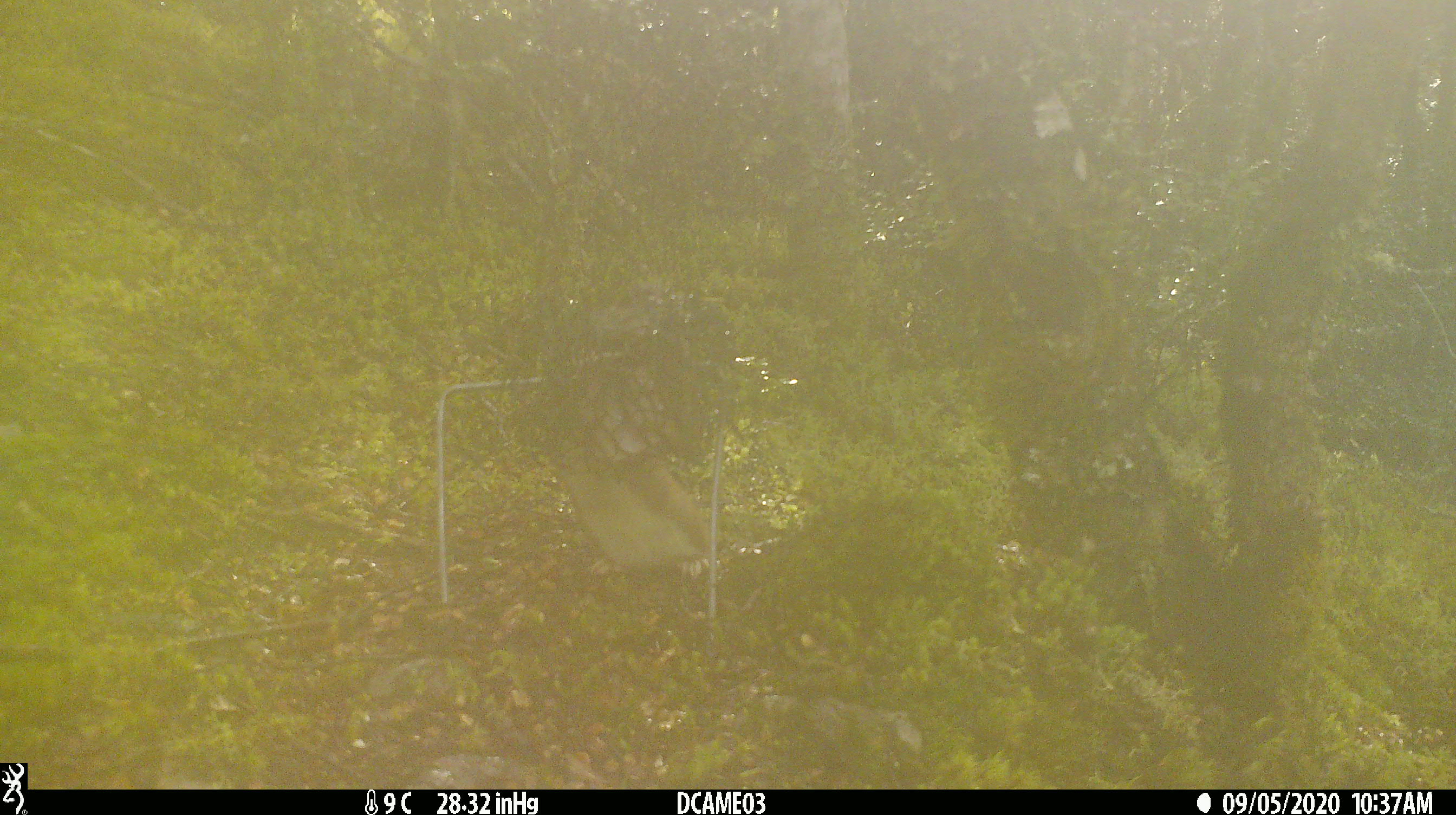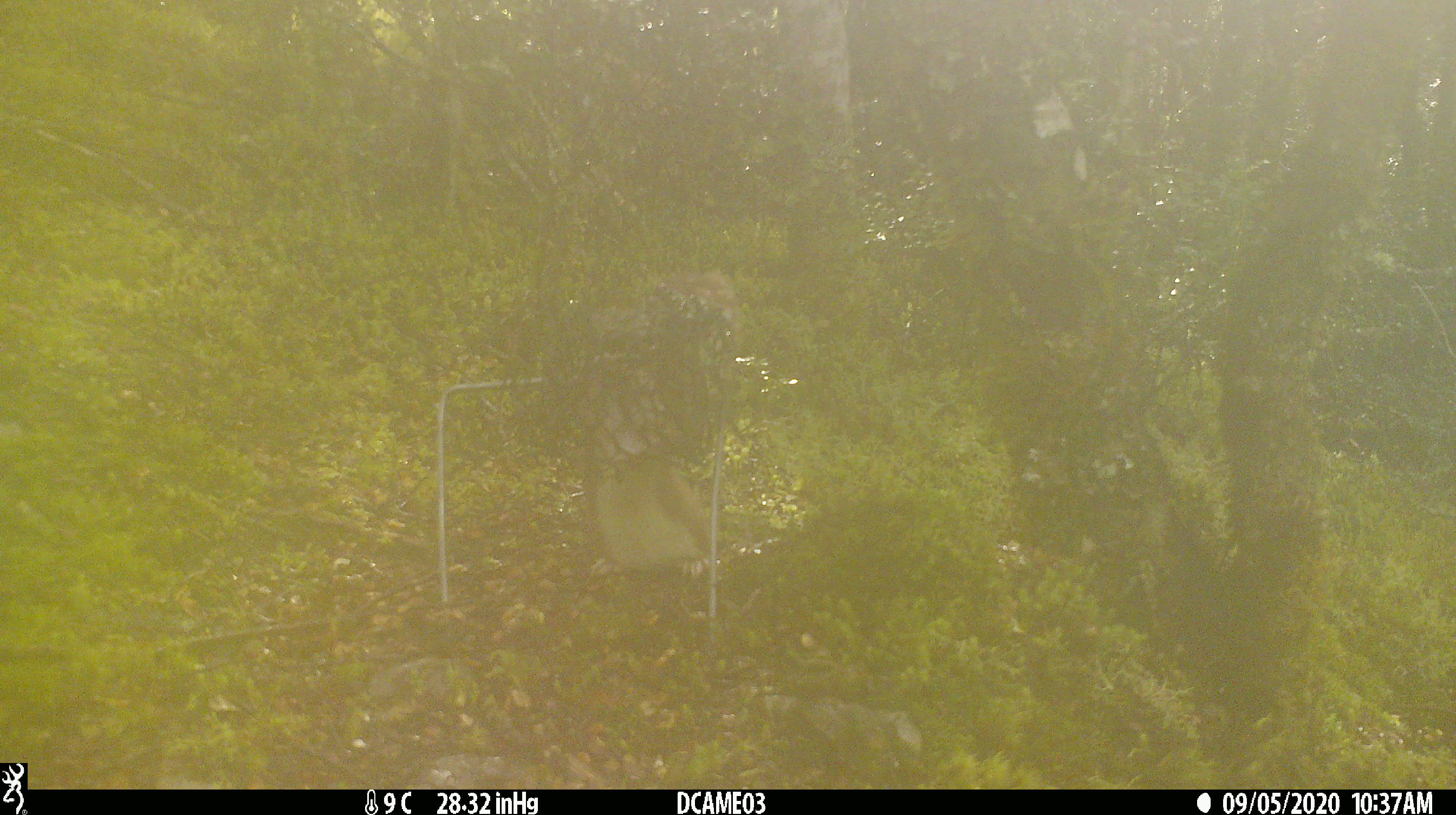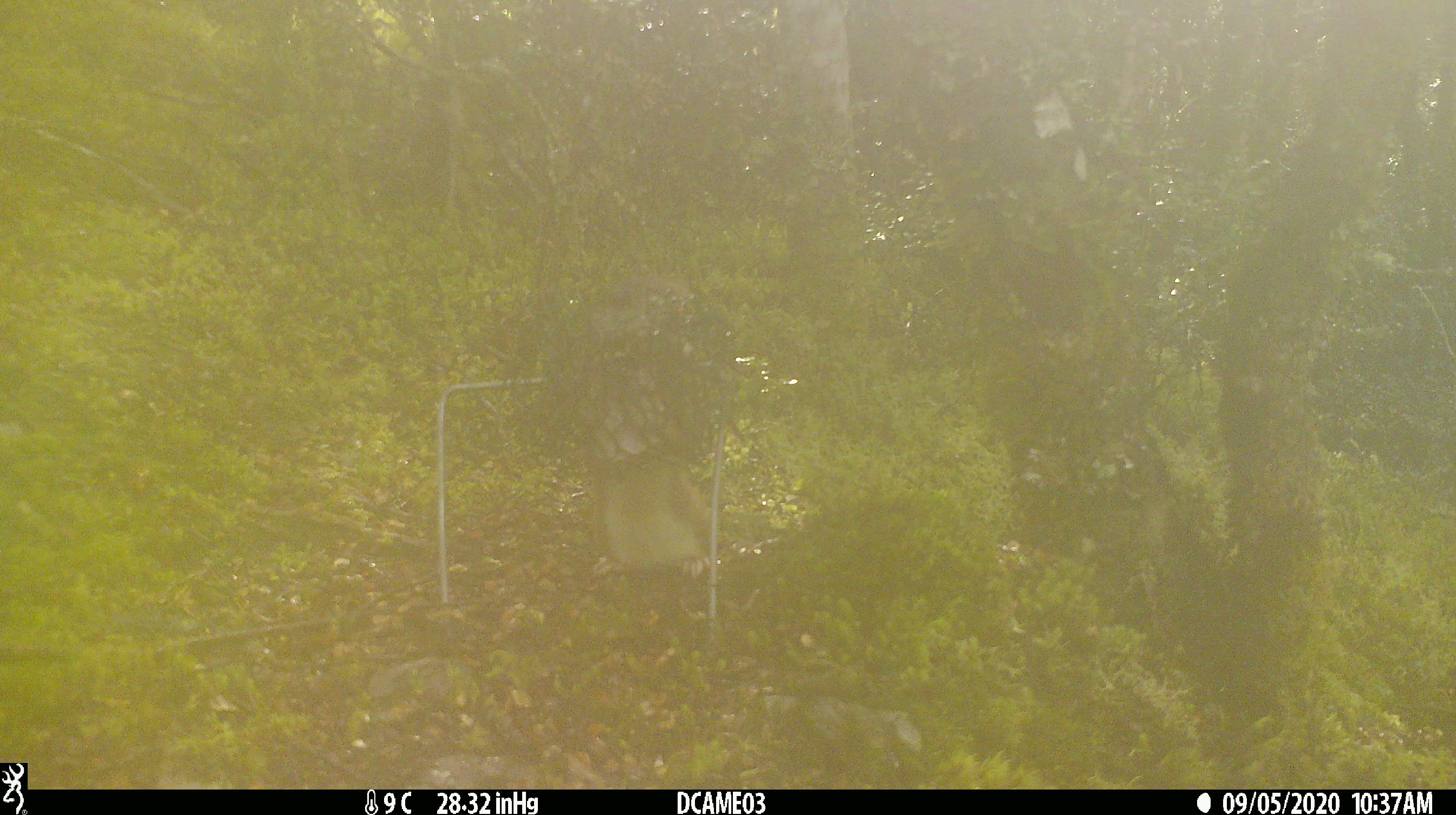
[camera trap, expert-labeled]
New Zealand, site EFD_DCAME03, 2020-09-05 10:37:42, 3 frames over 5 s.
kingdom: Animalia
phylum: Chordata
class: Mammalia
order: Carnivora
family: Mustelidae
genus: Mustela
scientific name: Mustela erminea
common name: stoat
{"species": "stoat (Mustela erminea)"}